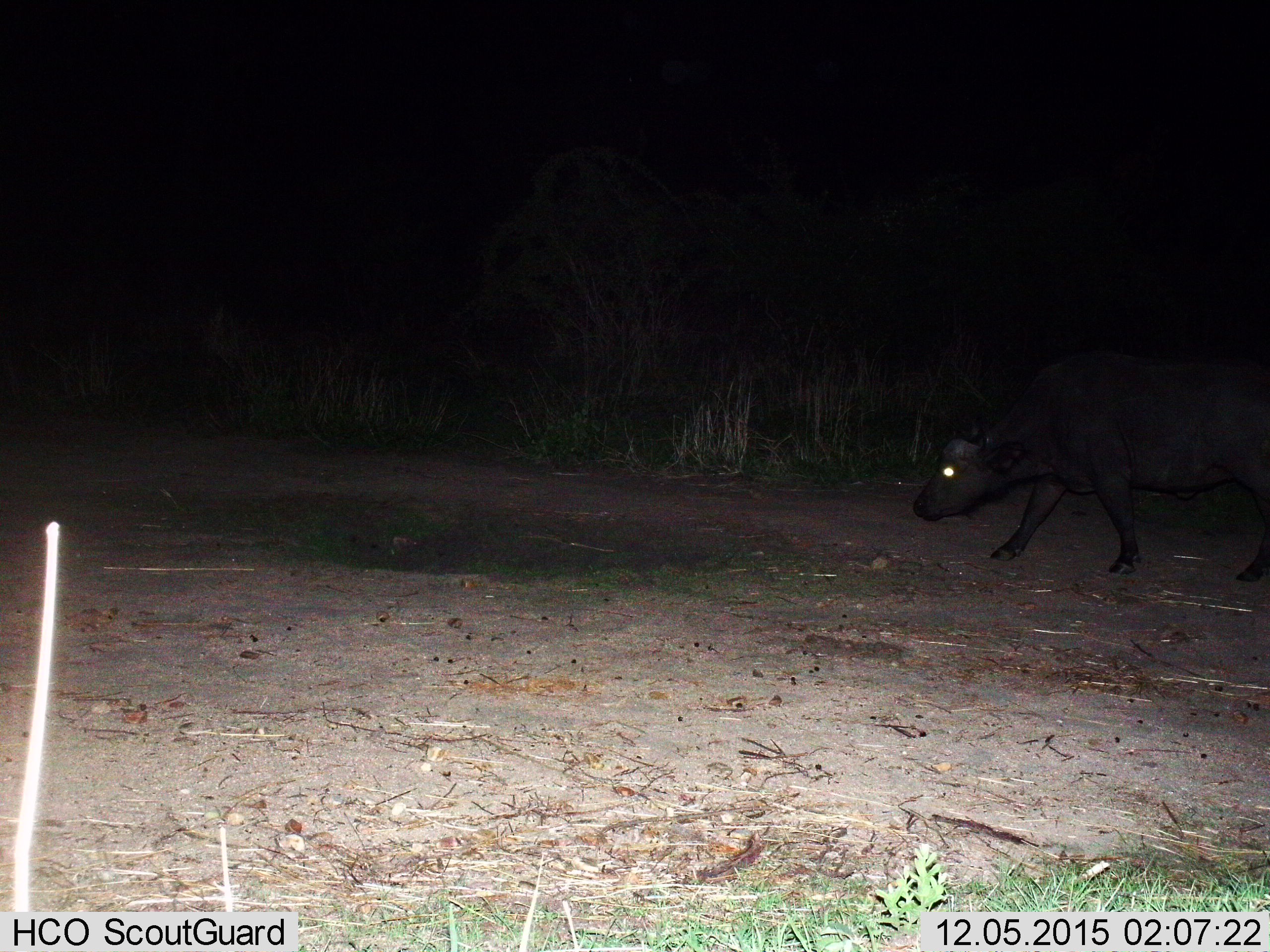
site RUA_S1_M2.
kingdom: Animalia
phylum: Chordata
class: Mammalia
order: Artiodactyla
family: Bovidae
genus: Syncerus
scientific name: Syncerus caffer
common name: african buffalo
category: buffalo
Buffalo (african buffalo) (Syncerus caffer), count 1. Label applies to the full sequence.